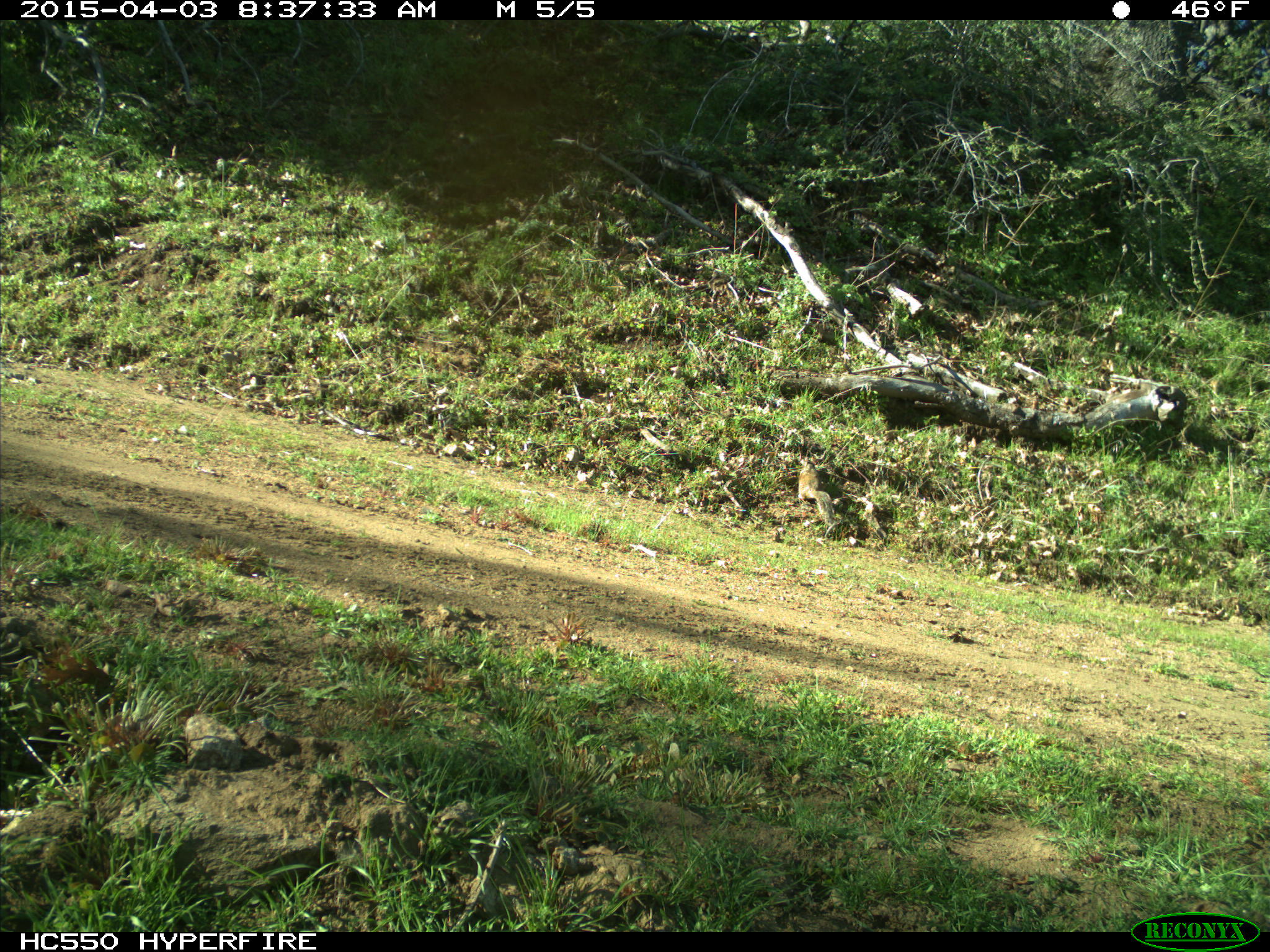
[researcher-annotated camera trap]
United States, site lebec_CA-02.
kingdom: Animalia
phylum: Chordata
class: Mammalia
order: Rodentia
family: Sciuridae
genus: Otospermophilus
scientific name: Otospermophilus beecheyi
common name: california ground squirrel